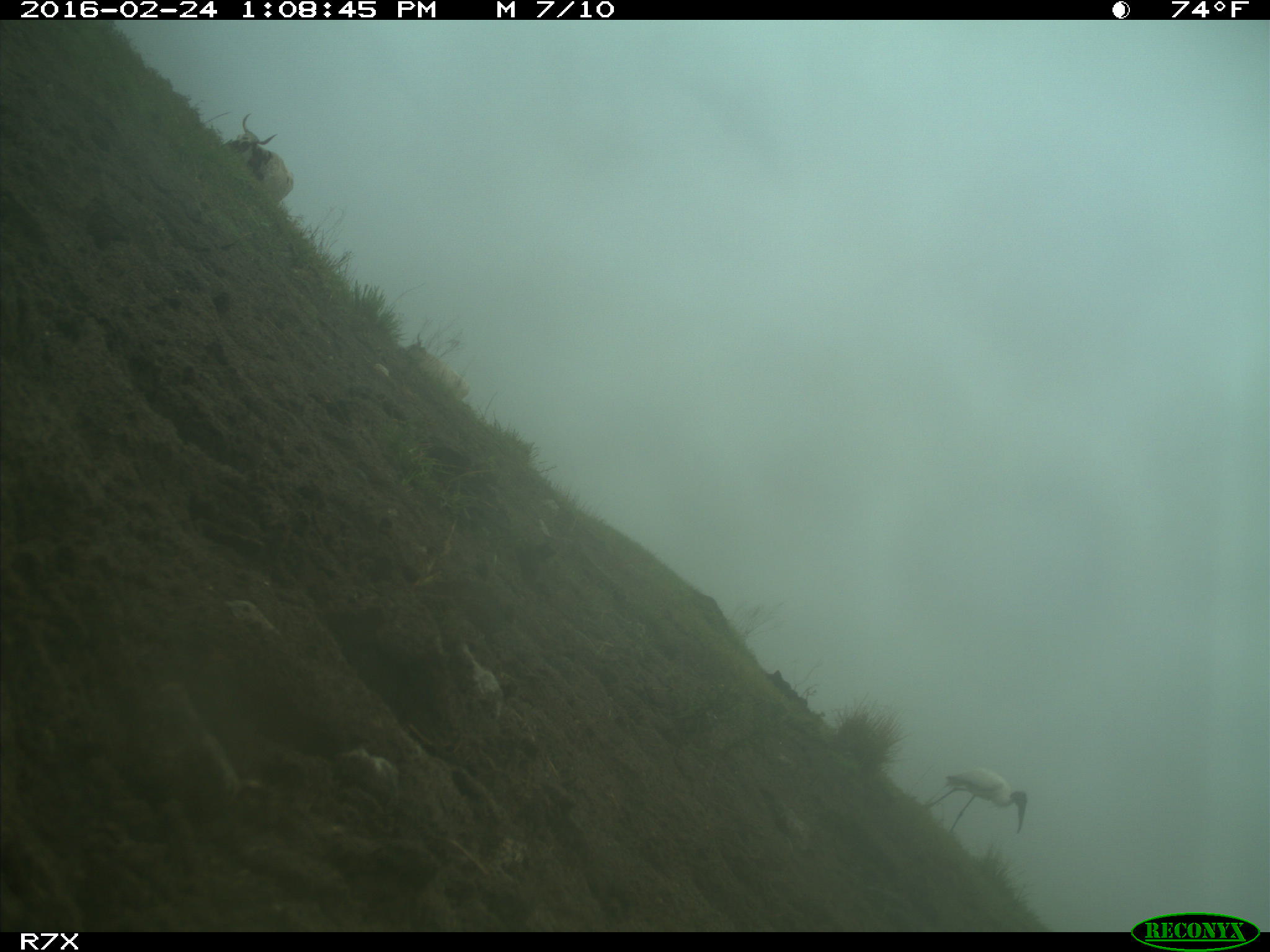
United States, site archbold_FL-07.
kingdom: Animalia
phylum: Chordata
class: Mammalia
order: Artiodactyla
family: Bovidae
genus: Bos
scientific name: Bos taurus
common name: domestic cow